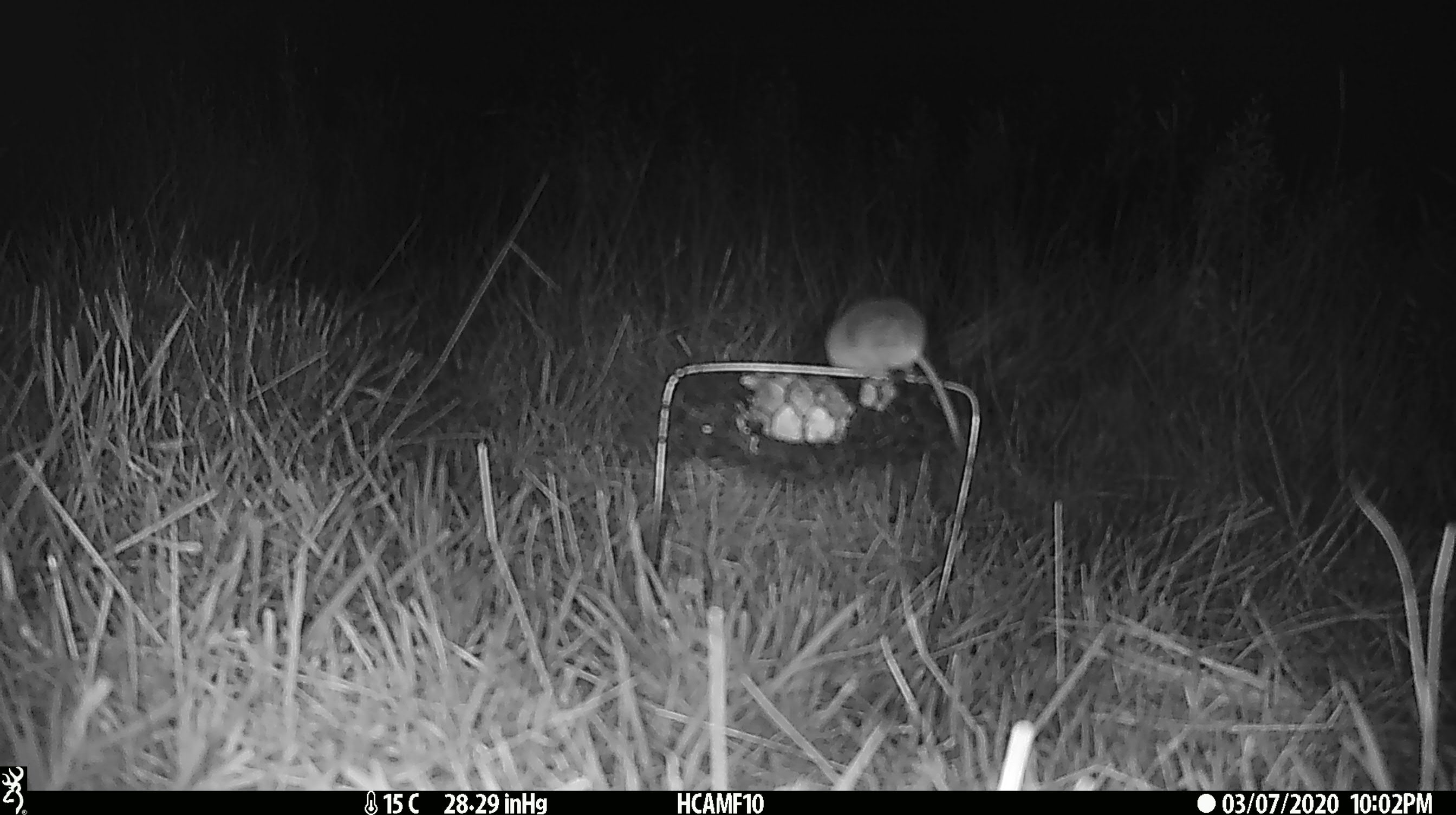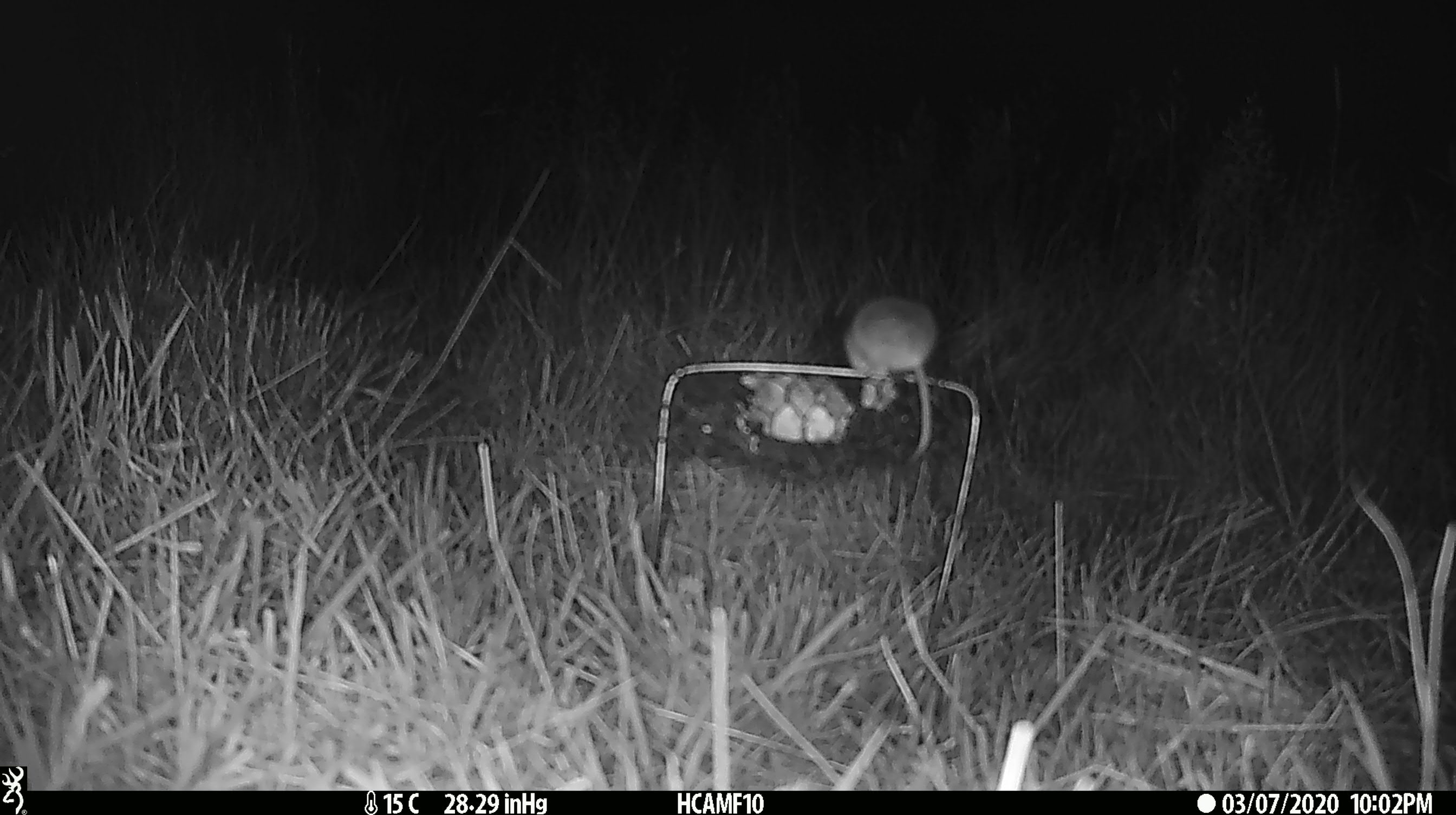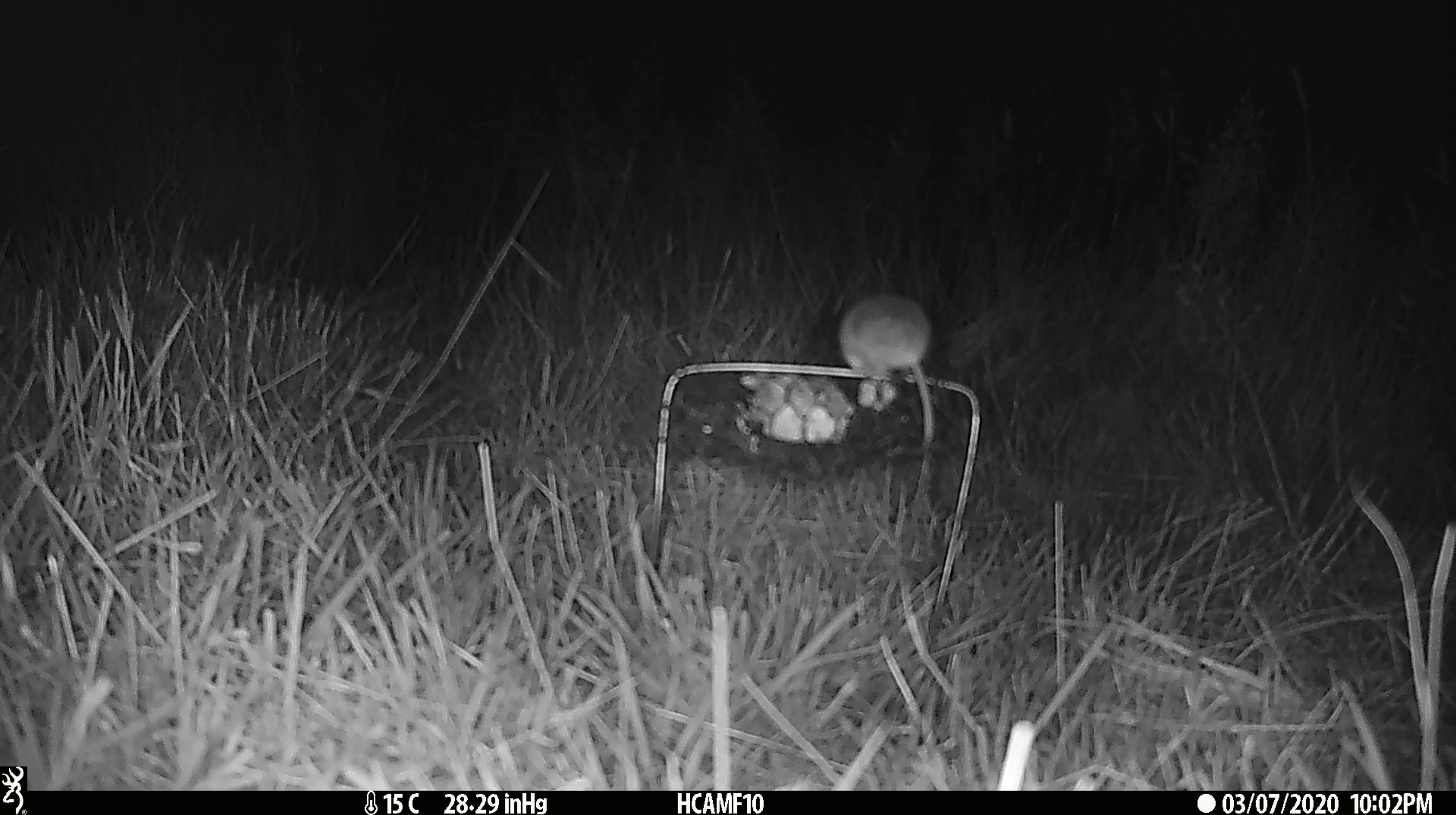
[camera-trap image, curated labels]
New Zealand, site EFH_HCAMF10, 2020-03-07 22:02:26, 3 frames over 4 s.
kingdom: Animalia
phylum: Chordata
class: Mammalia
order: Rodentia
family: Muridae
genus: Mus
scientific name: Mus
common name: mouse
Mouse (Mus).